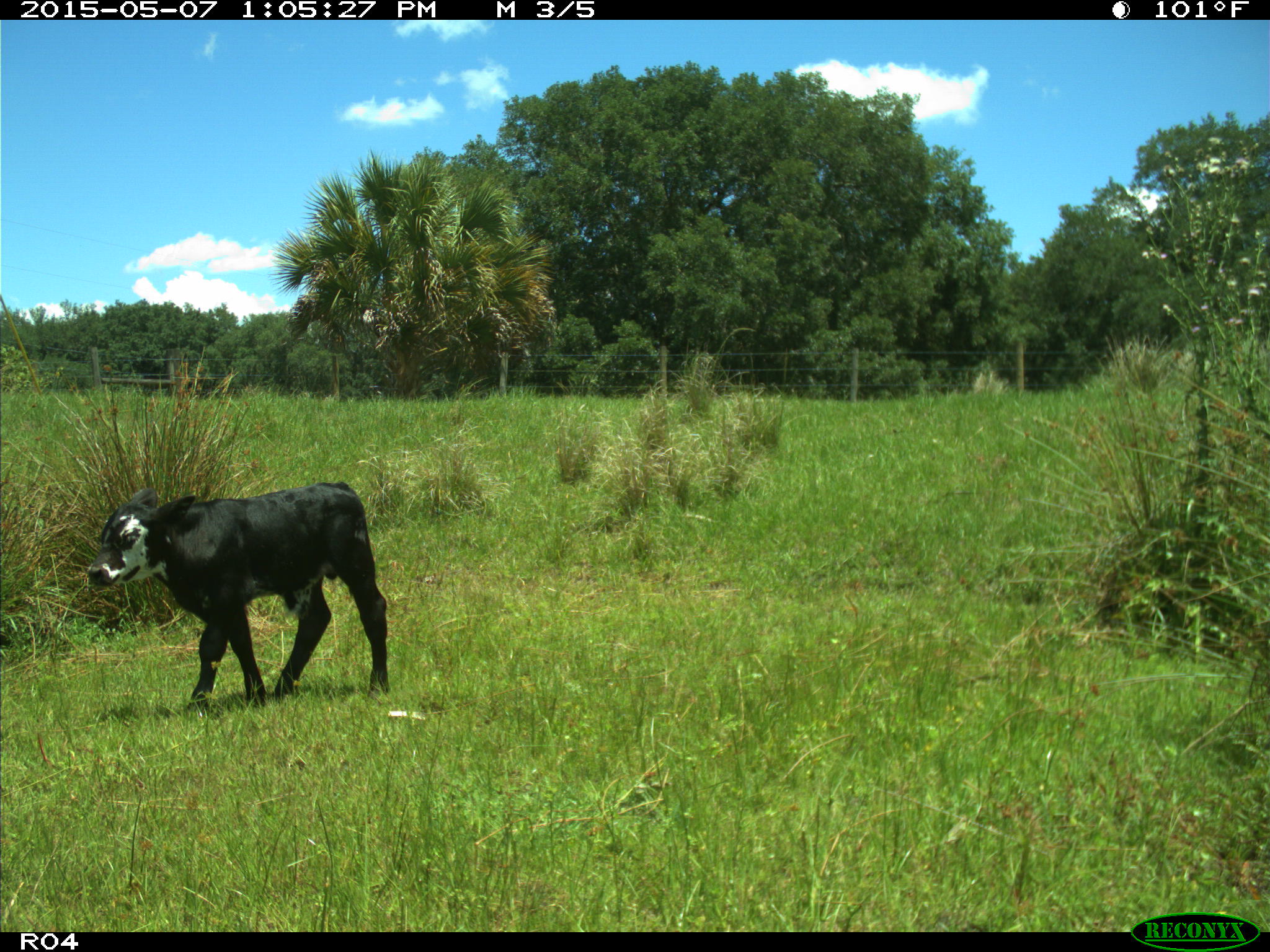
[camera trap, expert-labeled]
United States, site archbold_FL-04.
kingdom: Animalia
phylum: Chordata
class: Mammalia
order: Artiodactyla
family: Bovidae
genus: Bos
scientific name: Bos taurus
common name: domestic cow